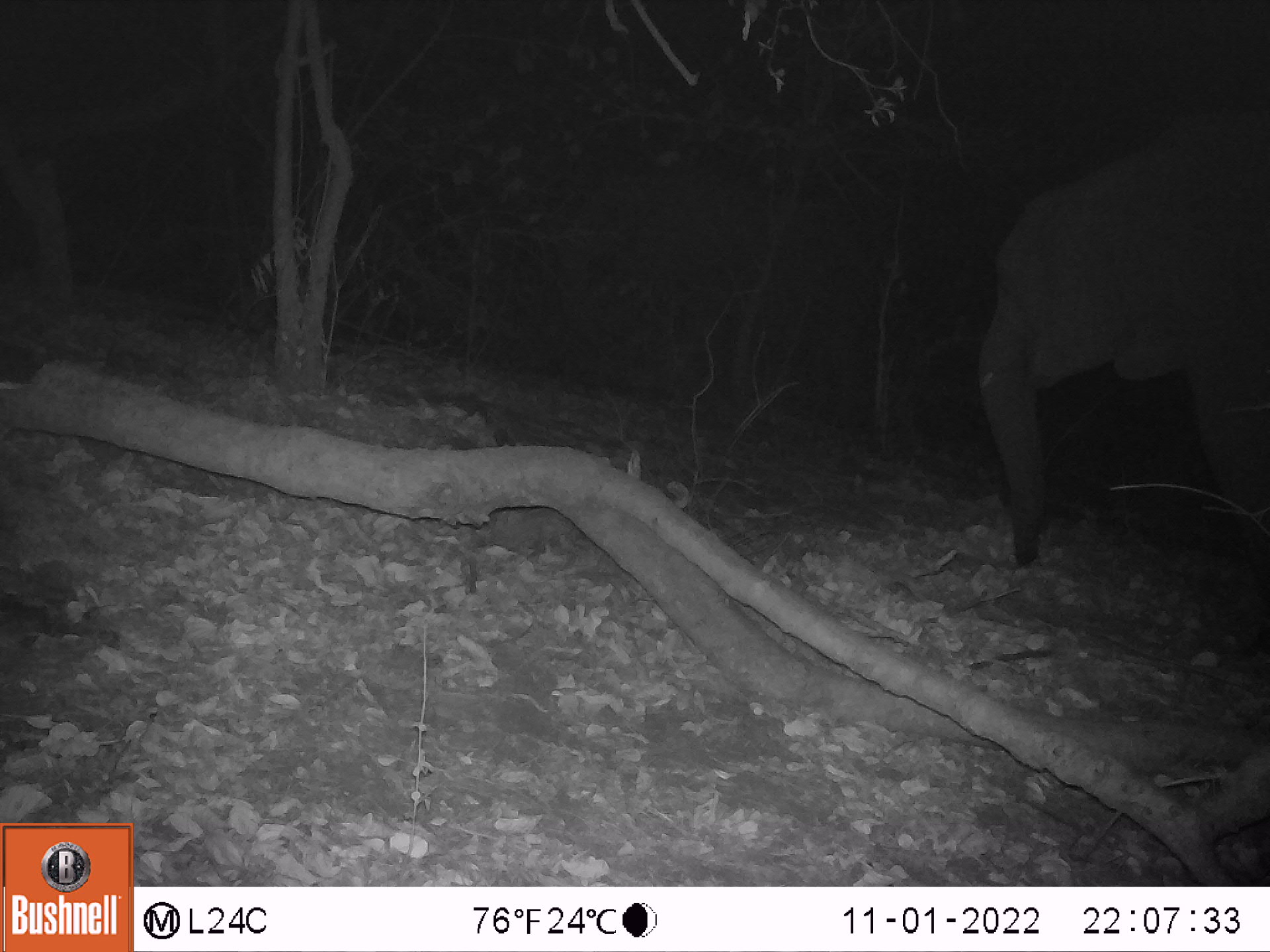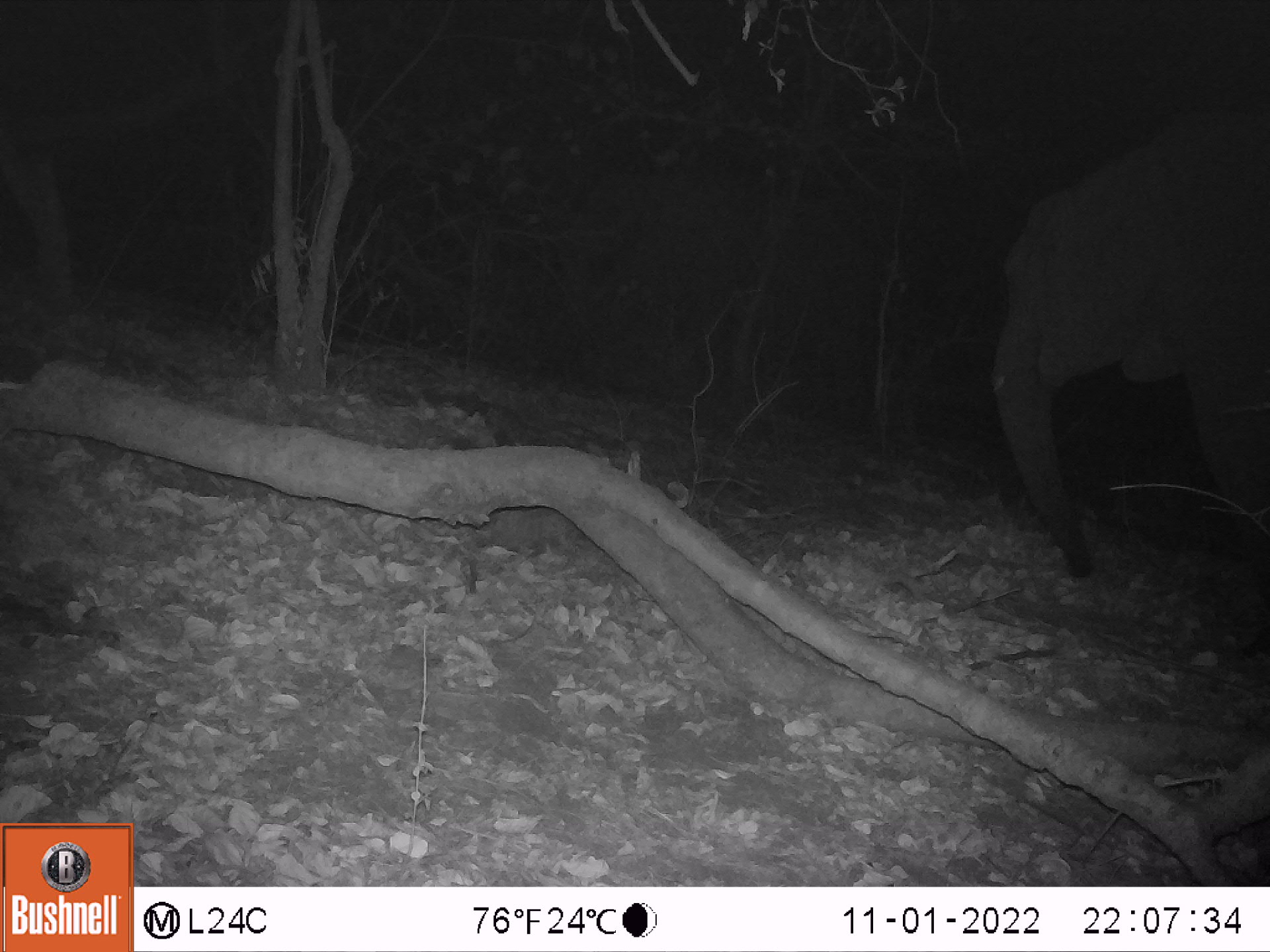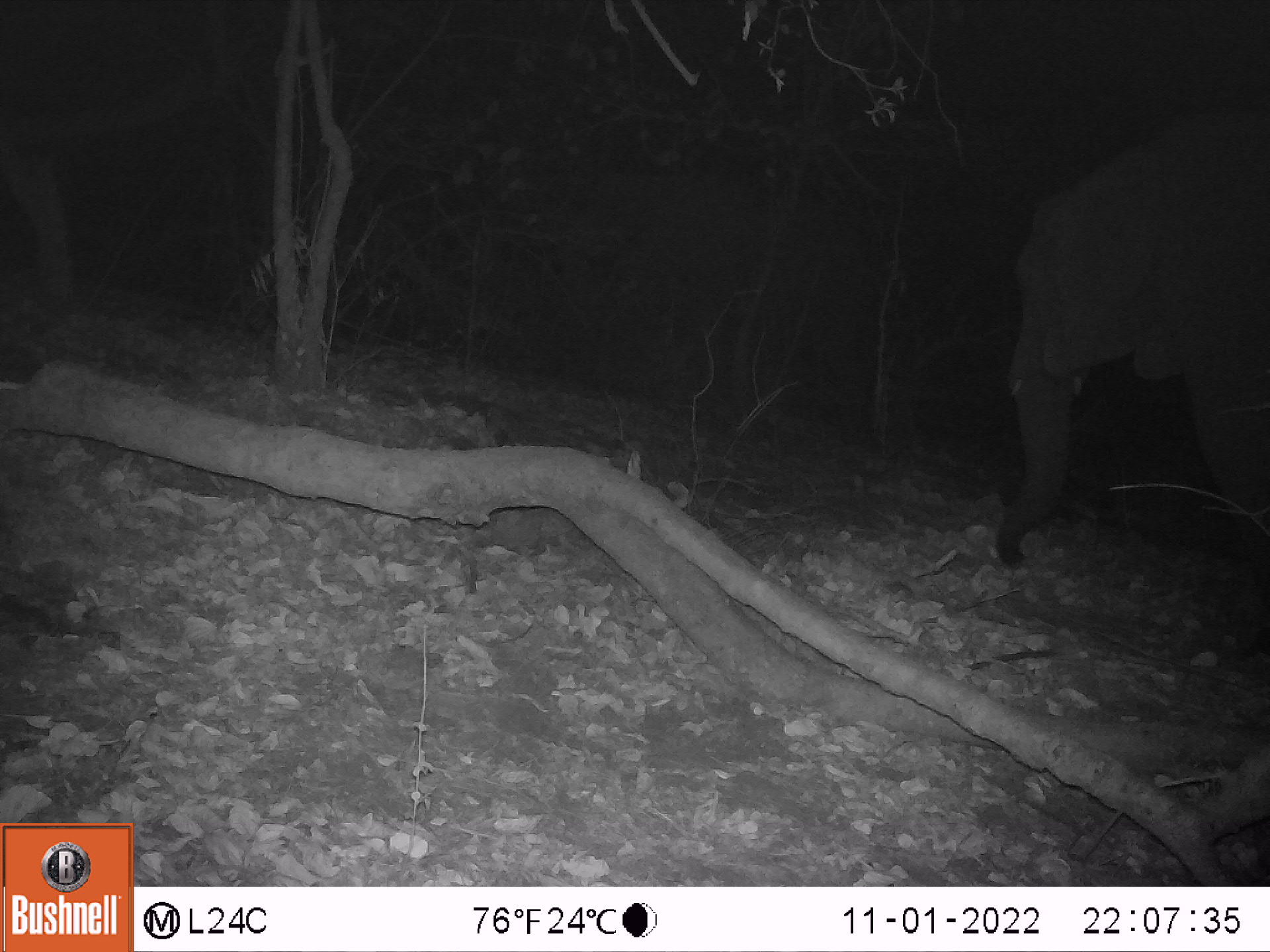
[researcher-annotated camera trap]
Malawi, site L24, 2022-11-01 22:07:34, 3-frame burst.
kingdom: Animalia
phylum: Chordata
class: Mammalia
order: Proboscidea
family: Elephantidae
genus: Loxodonta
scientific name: Loxodonta africana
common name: african savanna elephant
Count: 2.